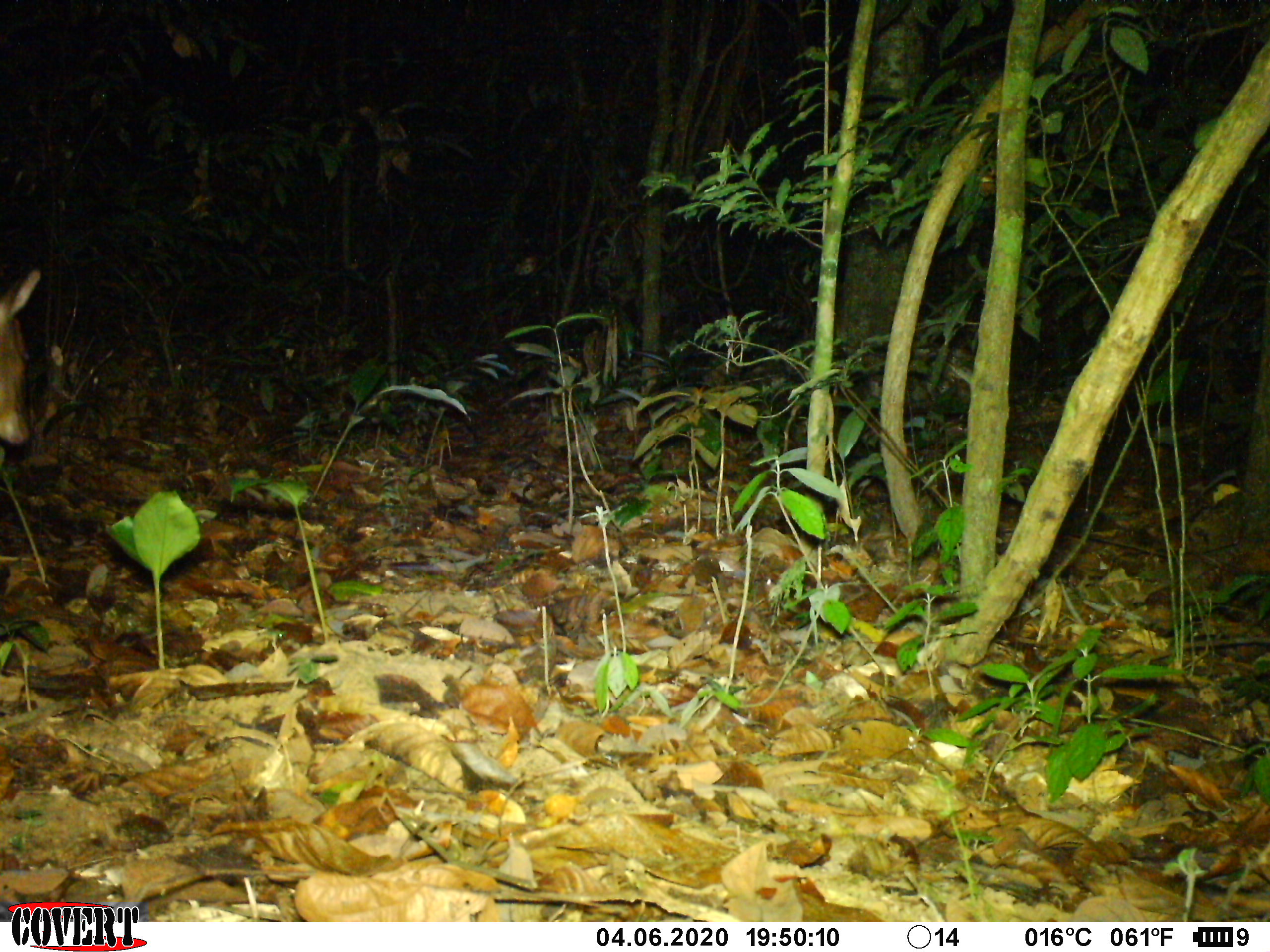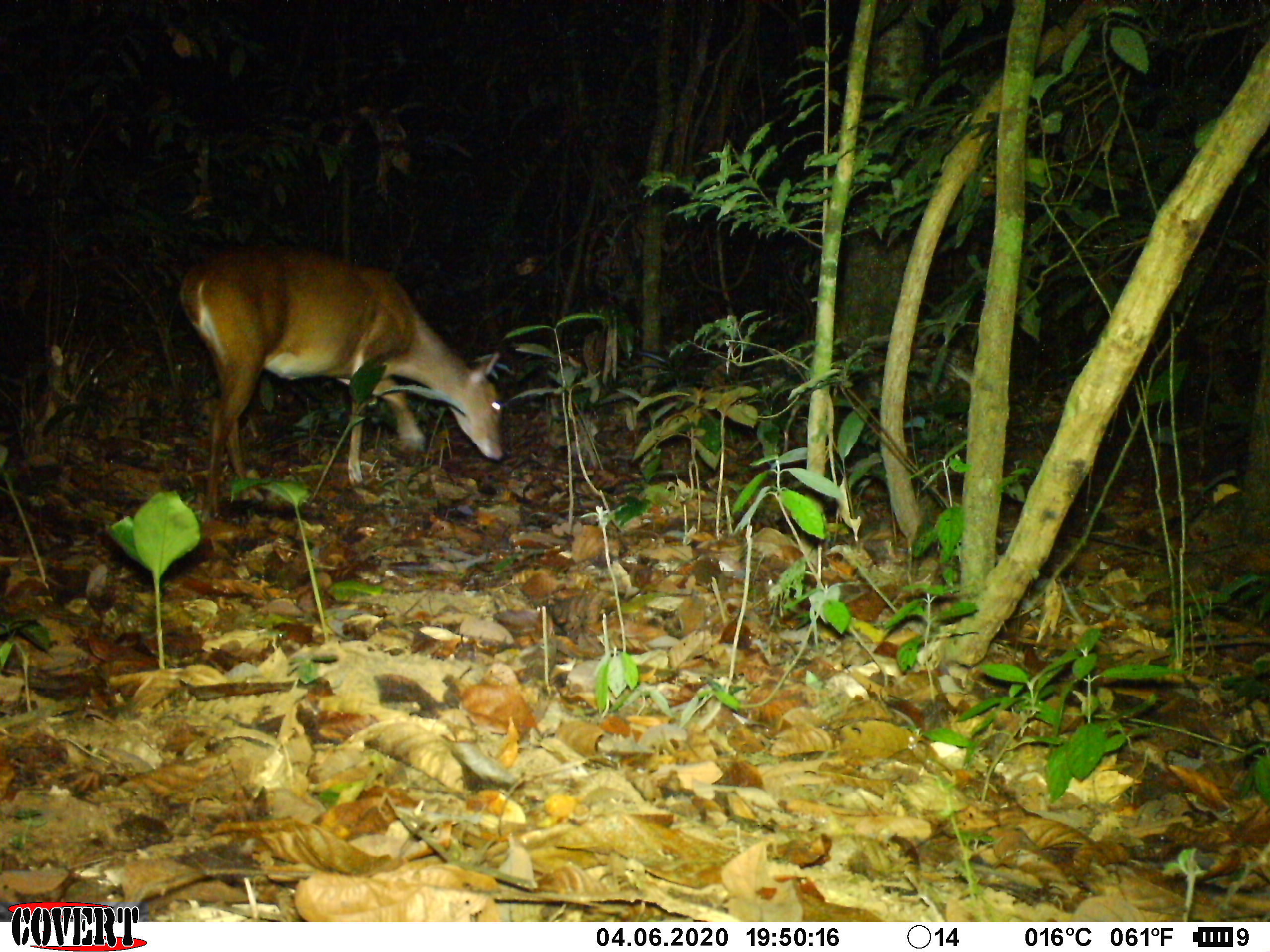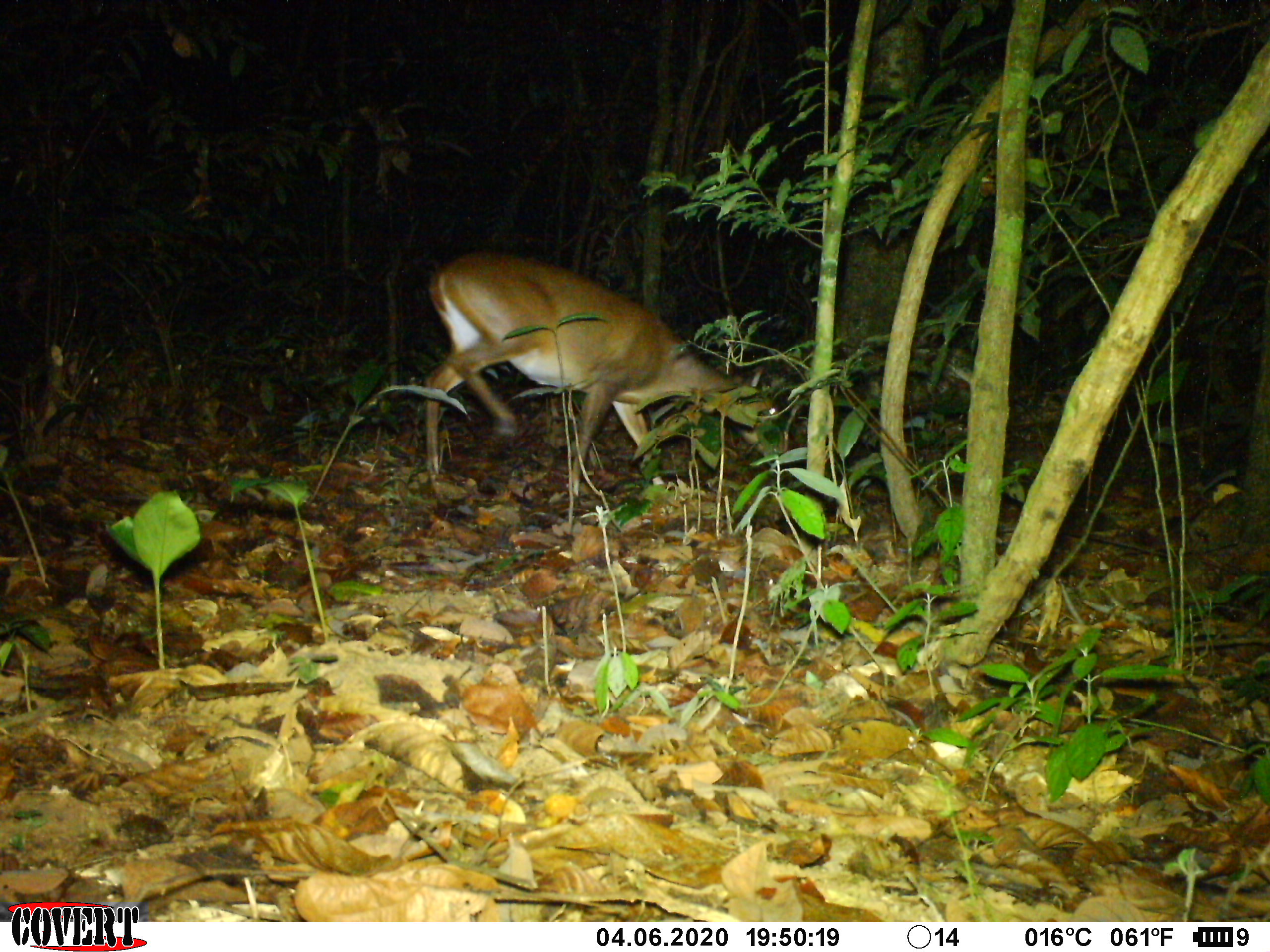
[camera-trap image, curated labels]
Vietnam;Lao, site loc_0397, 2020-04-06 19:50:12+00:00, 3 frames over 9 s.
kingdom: Animalia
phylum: Chordata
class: Mammalia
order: Artiodactyla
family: Cervidae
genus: Muntiacus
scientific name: Muntiacus vuquangensis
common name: large-antlered muntjac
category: large antlered muntjac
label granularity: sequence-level